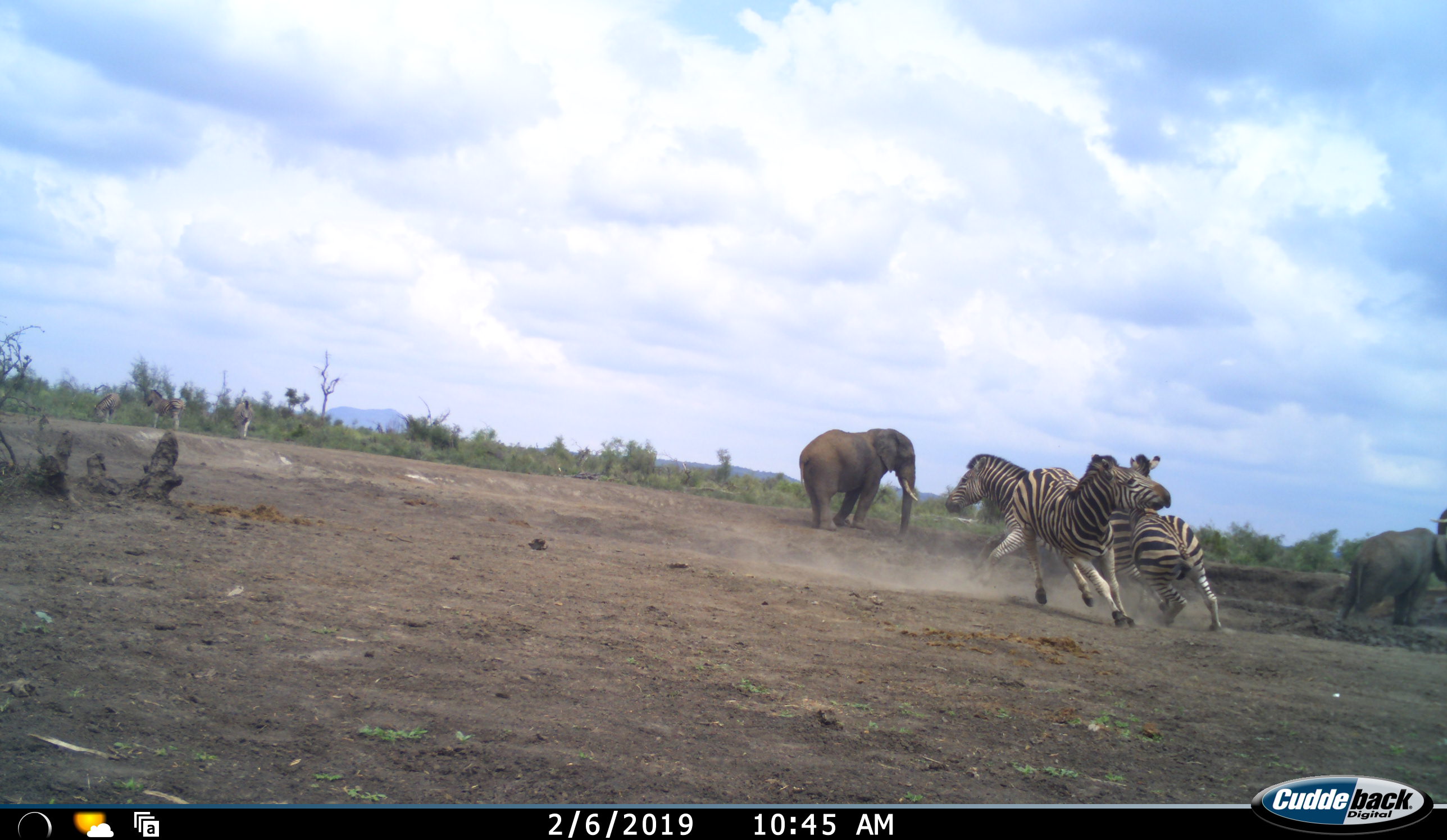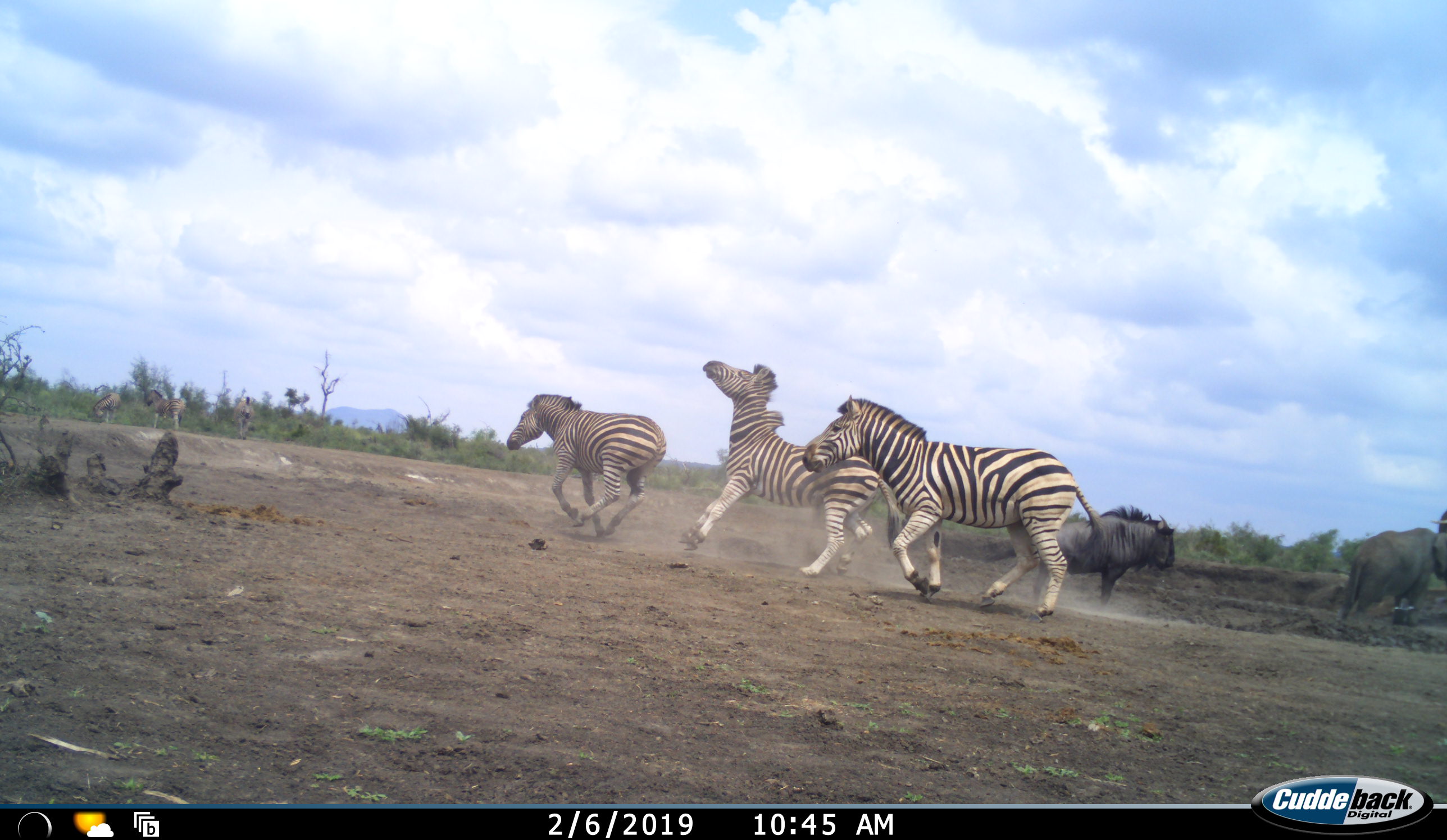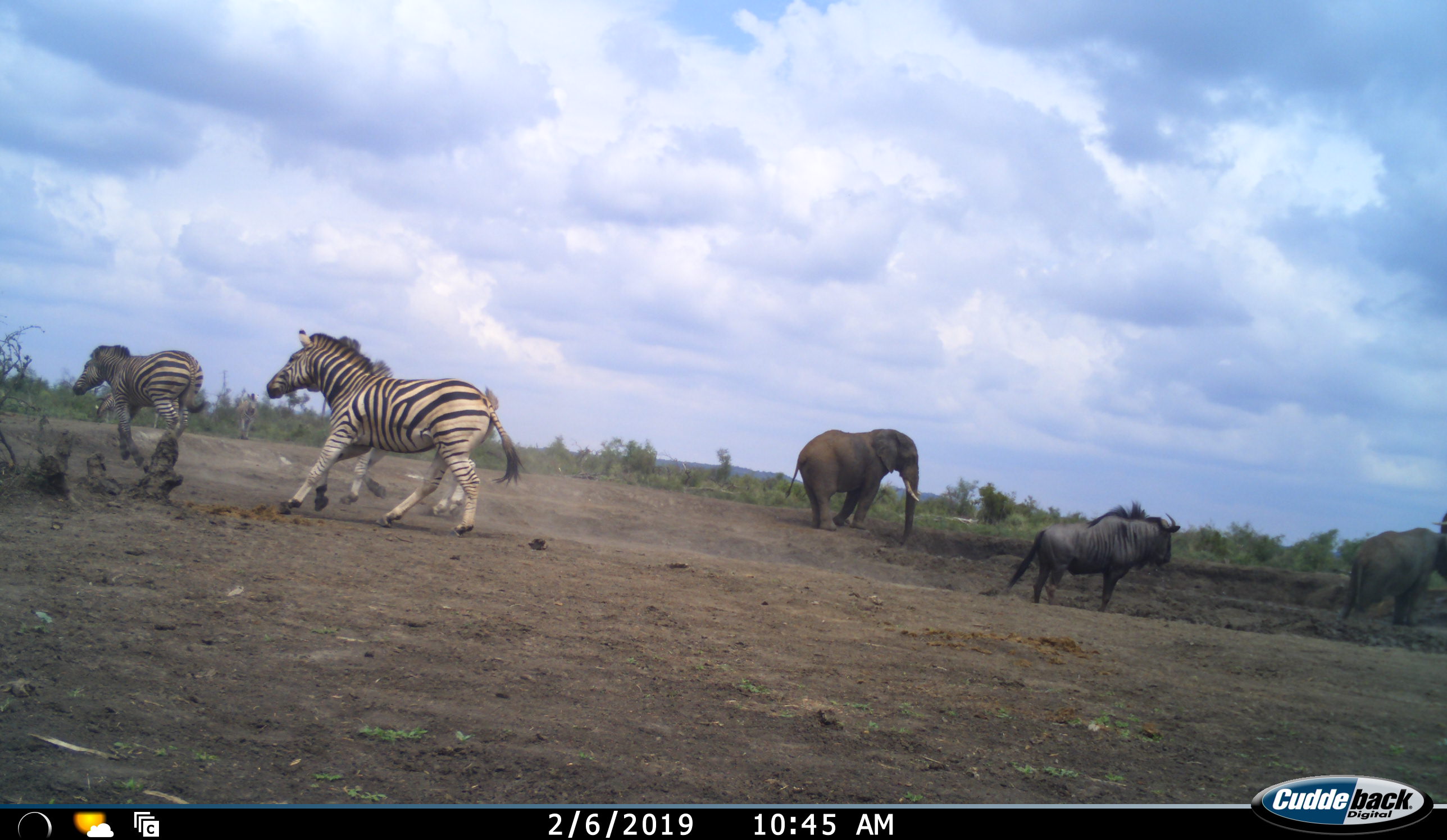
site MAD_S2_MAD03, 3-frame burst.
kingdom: Animalia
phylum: Chordata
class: Mammalia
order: Proboscidea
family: Elephantidae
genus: Loxodonta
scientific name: Loxodonta africana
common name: african bush elephant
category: elephant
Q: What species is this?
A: Elephant (african bush elephant) (Loxodonta africana).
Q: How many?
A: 3.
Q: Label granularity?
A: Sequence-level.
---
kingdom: Animalia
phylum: Chordata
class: Mammalia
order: Artiodactyla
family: Bovidae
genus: Connochaetes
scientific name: Connochaetes taurinus taurinus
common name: blue wildebeest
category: wildebeestblue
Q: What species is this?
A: Wildebeestblue (blue wildebeest) (Connochaetes taurinus taurinus).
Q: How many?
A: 1.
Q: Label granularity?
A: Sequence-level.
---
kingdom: Animalia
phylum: Chordata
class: Mammalia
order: Perissodactyla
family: Equidae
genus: Equus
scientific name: Equus quagga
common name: plains zebra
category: zebraplains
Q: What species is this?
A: Zebraplains (plains zebra) (Equus quagga).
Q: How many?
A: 6.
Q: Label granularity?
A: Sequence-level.